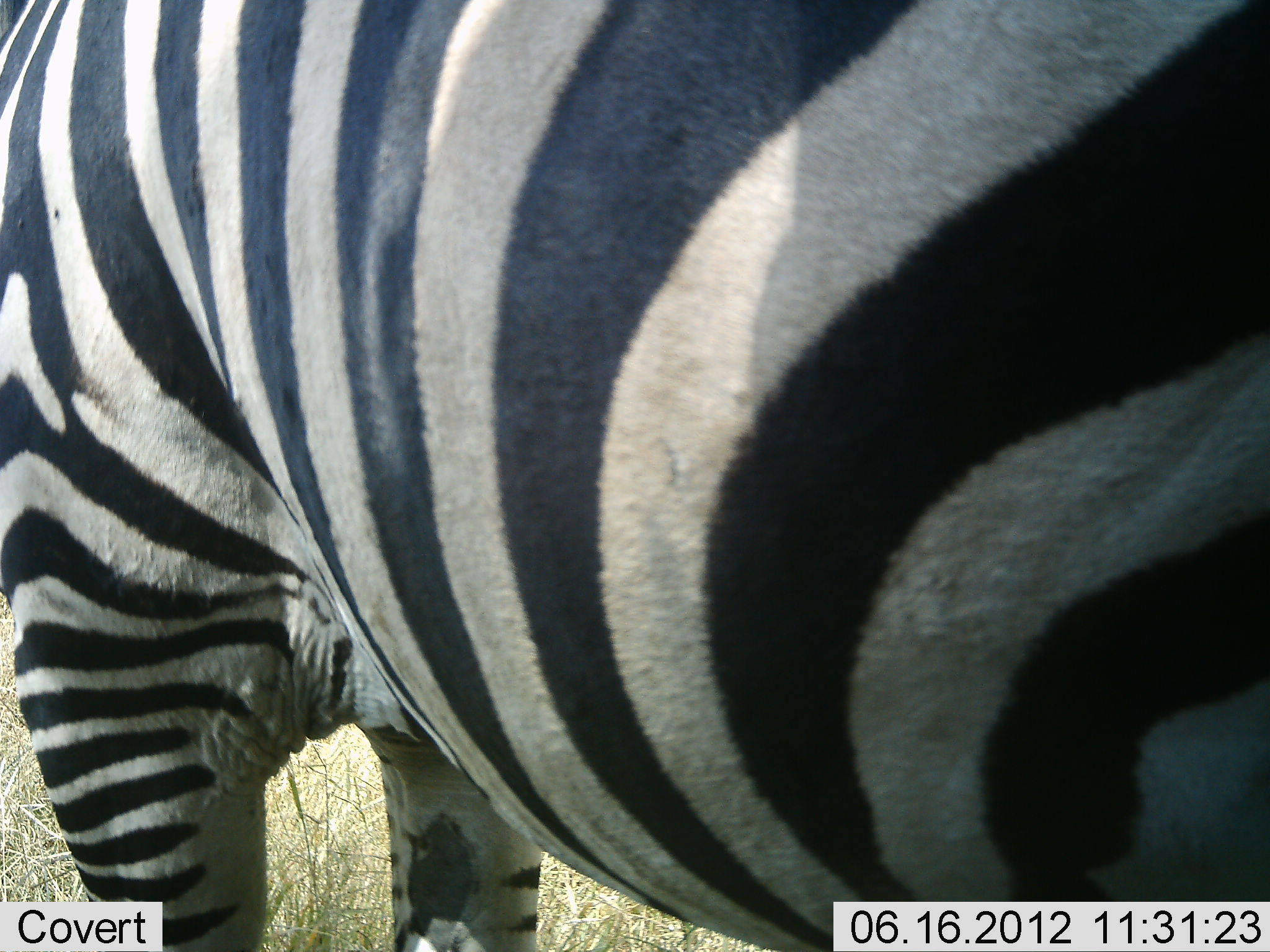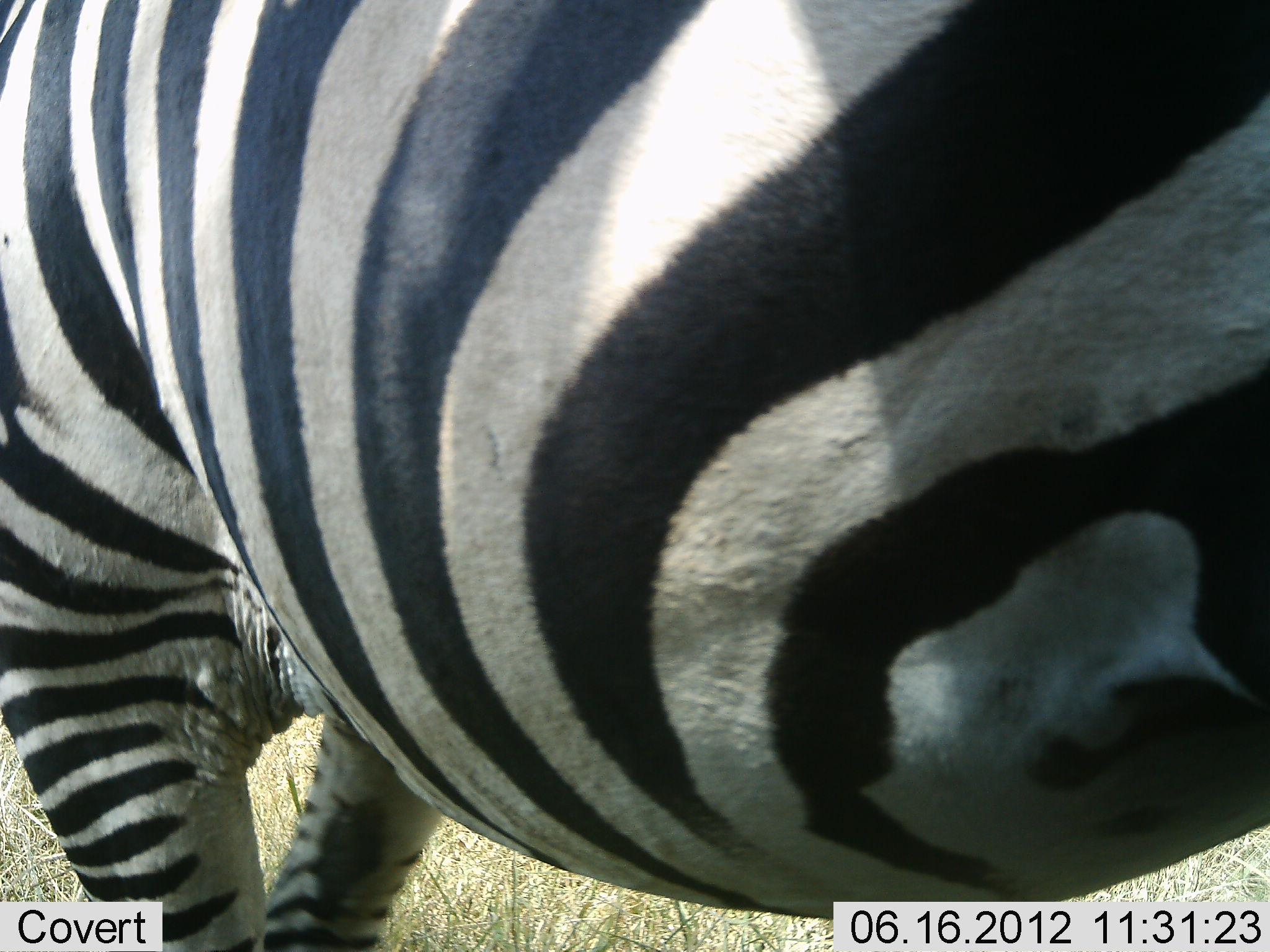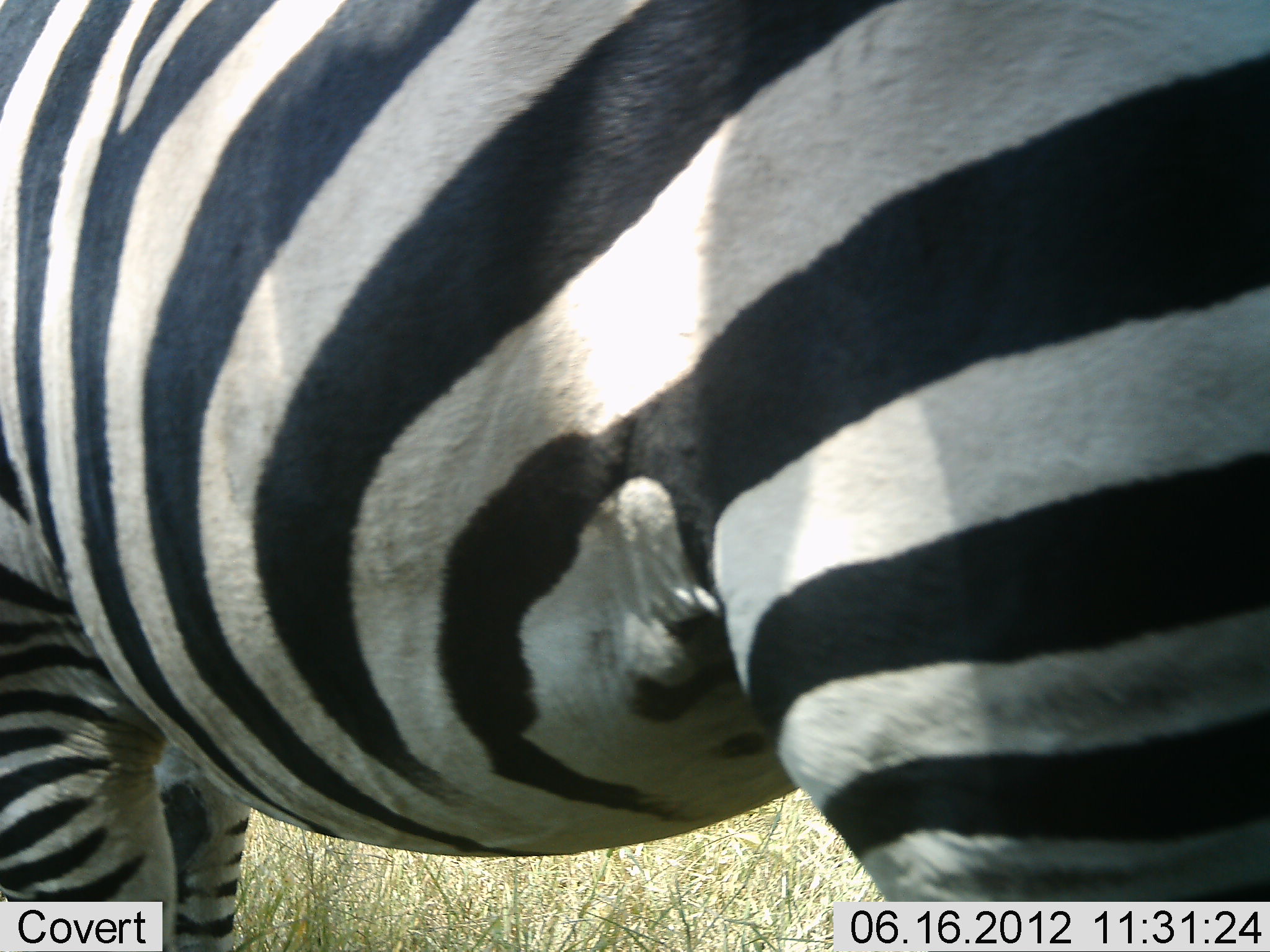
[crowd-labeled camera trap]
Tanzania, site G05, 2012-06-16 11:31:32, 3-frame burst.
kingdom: Animalia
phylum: Chordata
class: Mammalia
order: Perissodactyla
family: Equidae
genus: Equus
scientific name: Equus quagga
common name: plains zebra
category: zebra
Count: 1.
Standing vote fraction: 70%.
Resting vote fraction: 0%.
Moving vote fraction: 40%.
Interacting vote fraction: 10%.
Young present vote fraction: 0%.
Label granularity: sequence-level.